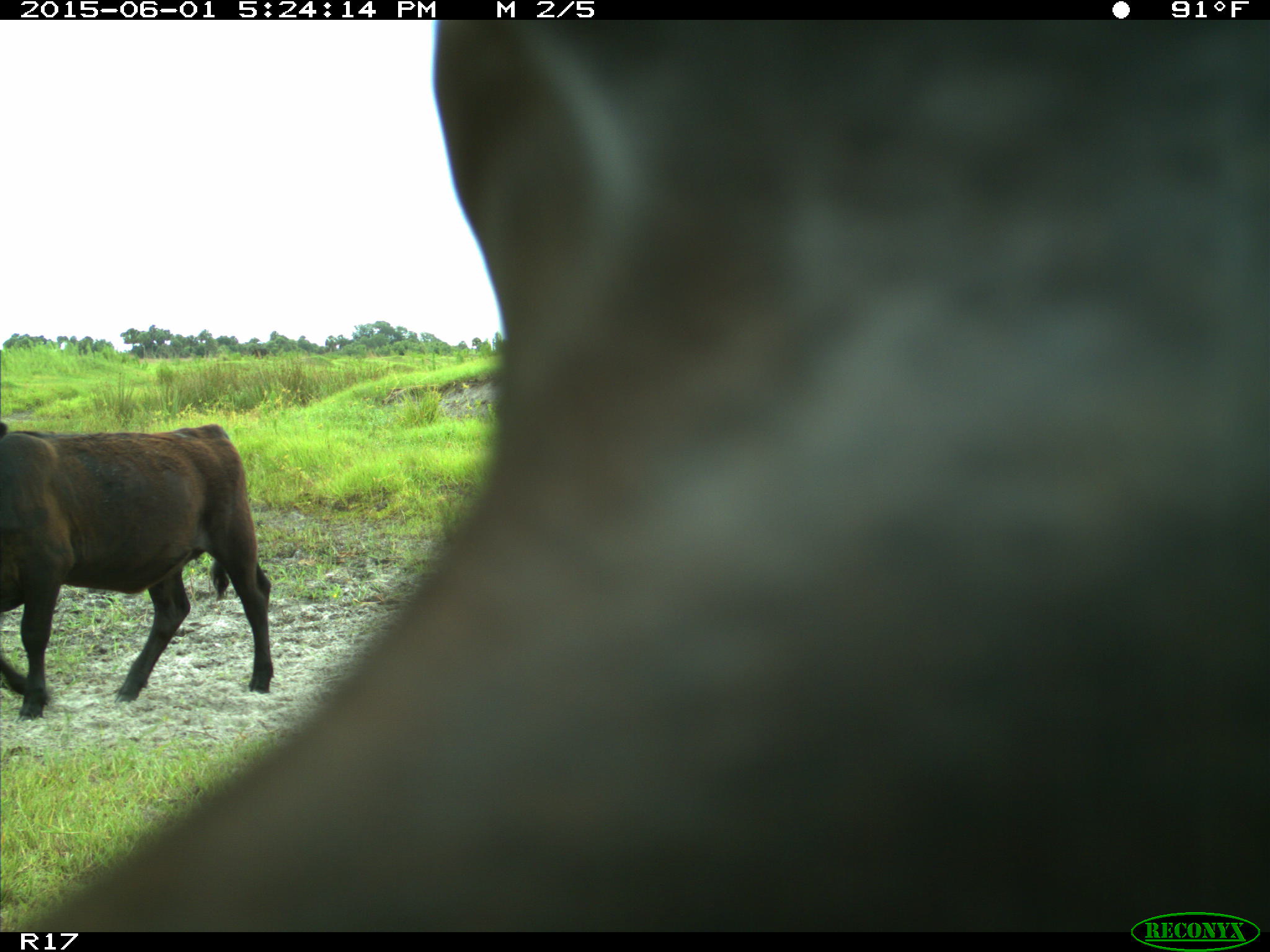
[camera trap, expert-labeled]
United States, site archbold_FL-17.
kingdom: Animalia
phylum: Chordata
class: Mammalia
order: Artiodactyla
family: Bovidae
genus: Bos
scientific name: Bos taurus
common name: domestic cow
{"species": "Bos taurus (domestic cow)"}